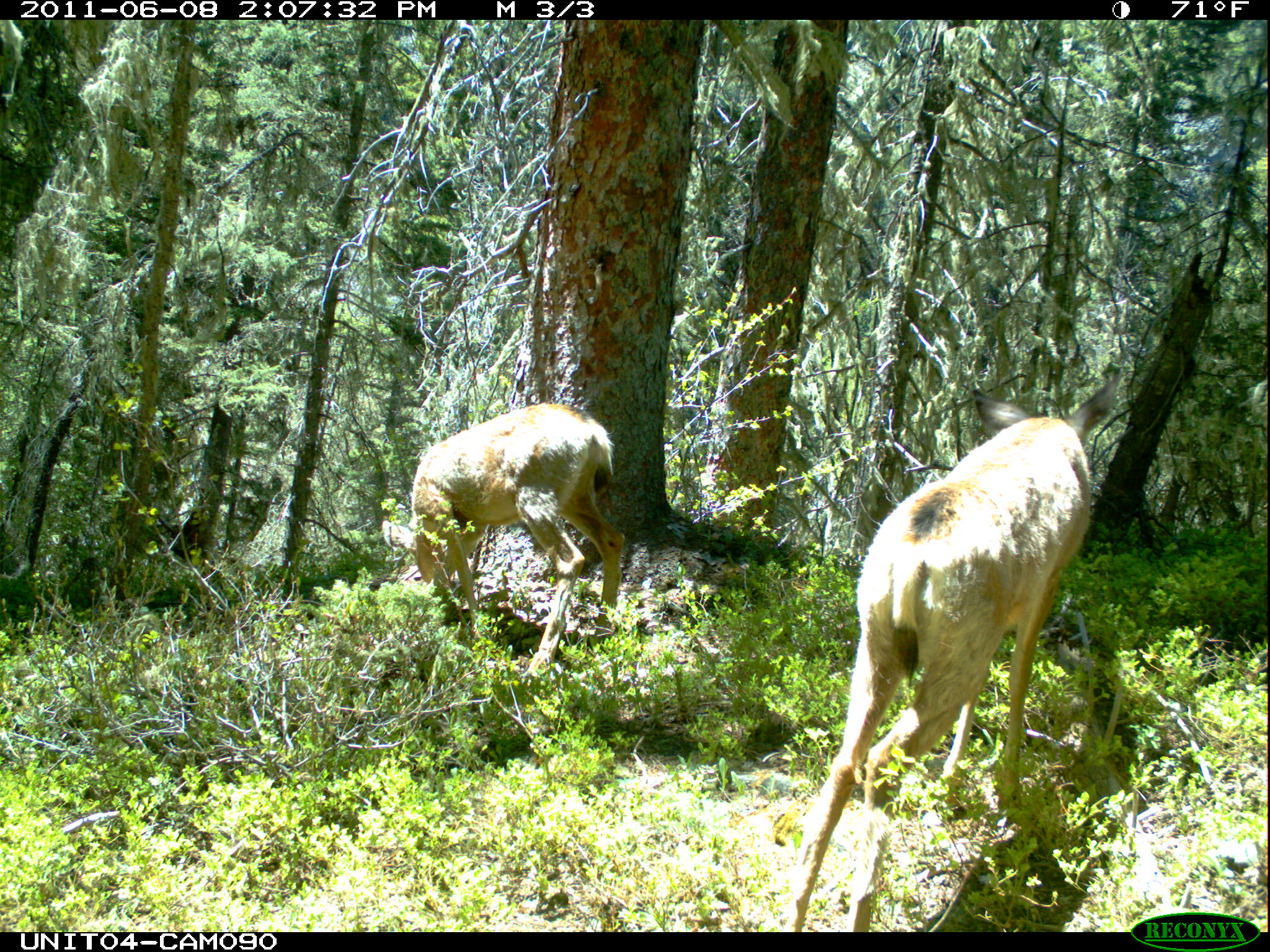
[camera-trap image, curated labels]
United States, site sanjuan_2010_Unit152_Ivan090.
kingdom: Animalia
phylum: Chordata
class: Mammalia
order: Artiodactyla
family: Cervidae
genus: Odocoileus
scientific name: Odocoileus hemionus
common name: mule deer